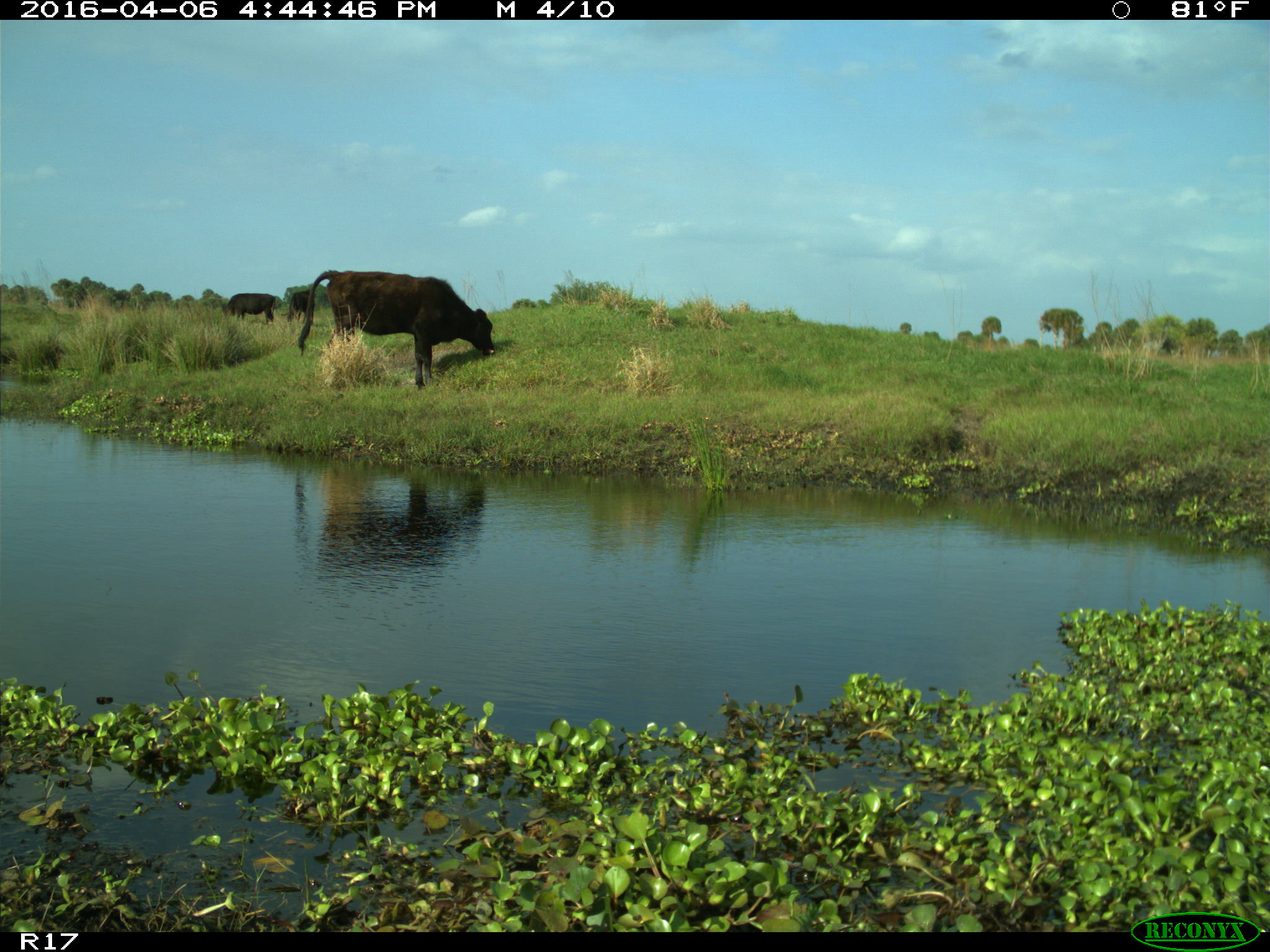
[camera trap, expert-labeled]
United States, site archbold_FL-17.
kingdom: Animalia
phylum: Chordata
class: Mammalia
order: Artiodactyla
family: Bovidae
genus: Bos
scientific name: Bos taurus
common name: domestic cow